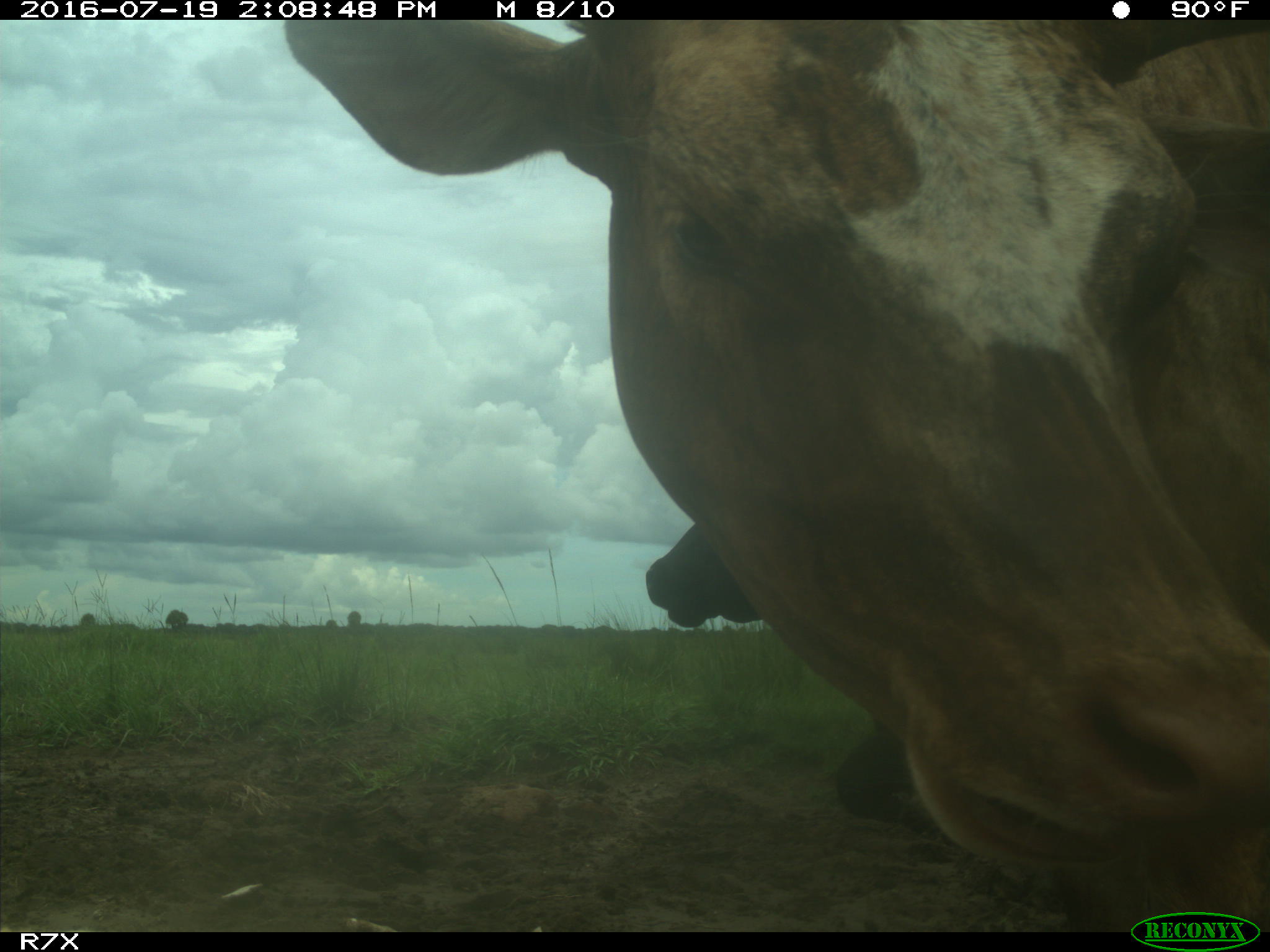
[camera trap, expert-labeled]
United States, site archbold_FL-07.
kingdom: Animalia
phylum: Chordata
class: Mammalia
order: Artiodactyla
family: Bovidae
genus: Bos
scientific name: Bos taurus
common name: domestic cow